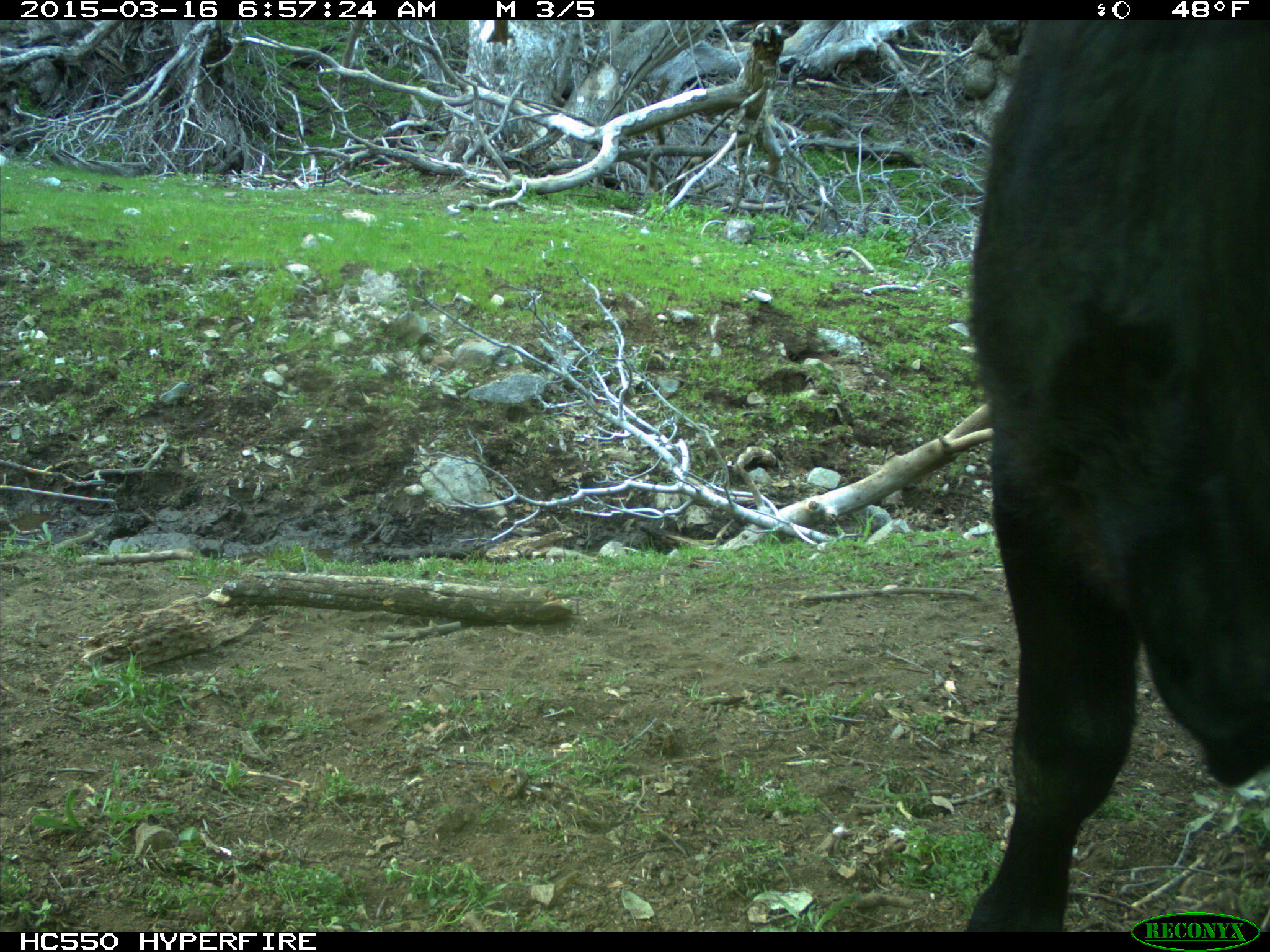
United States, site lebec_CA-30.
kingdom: Animalia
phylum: Chordata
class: Mammalia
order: Artiodactyla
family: Bovidae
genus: Bos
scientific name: Bos taurus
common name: domestic cow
Bos taurus (domestic cow).